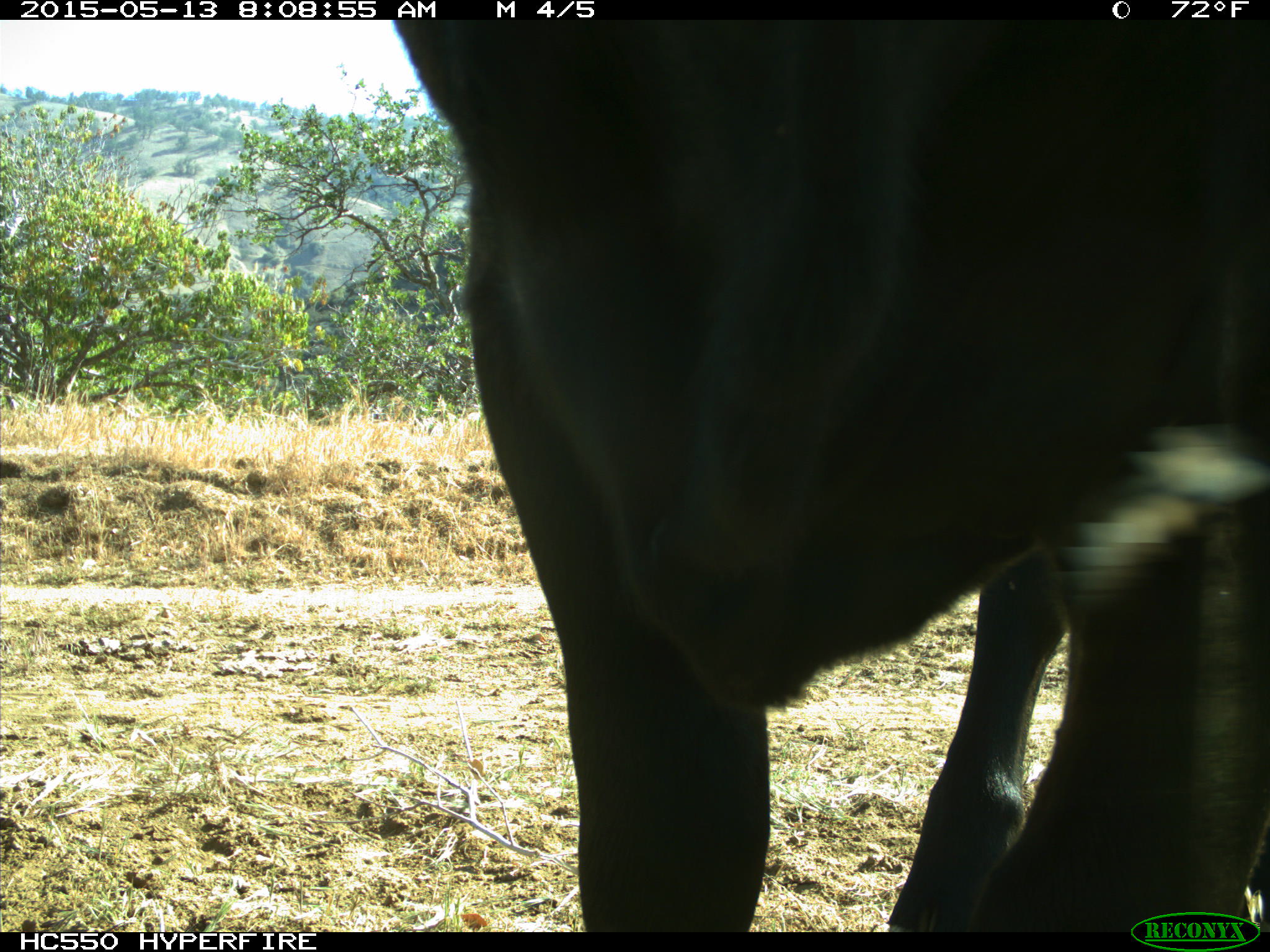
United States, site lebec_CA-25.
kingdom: Animalia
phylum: Chordata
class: Mammalia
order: Artiodactyla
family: Bovidae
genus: Bos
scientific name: Bos taurus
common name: domestic cow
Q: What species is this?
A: Bos taurus (domestic cow).